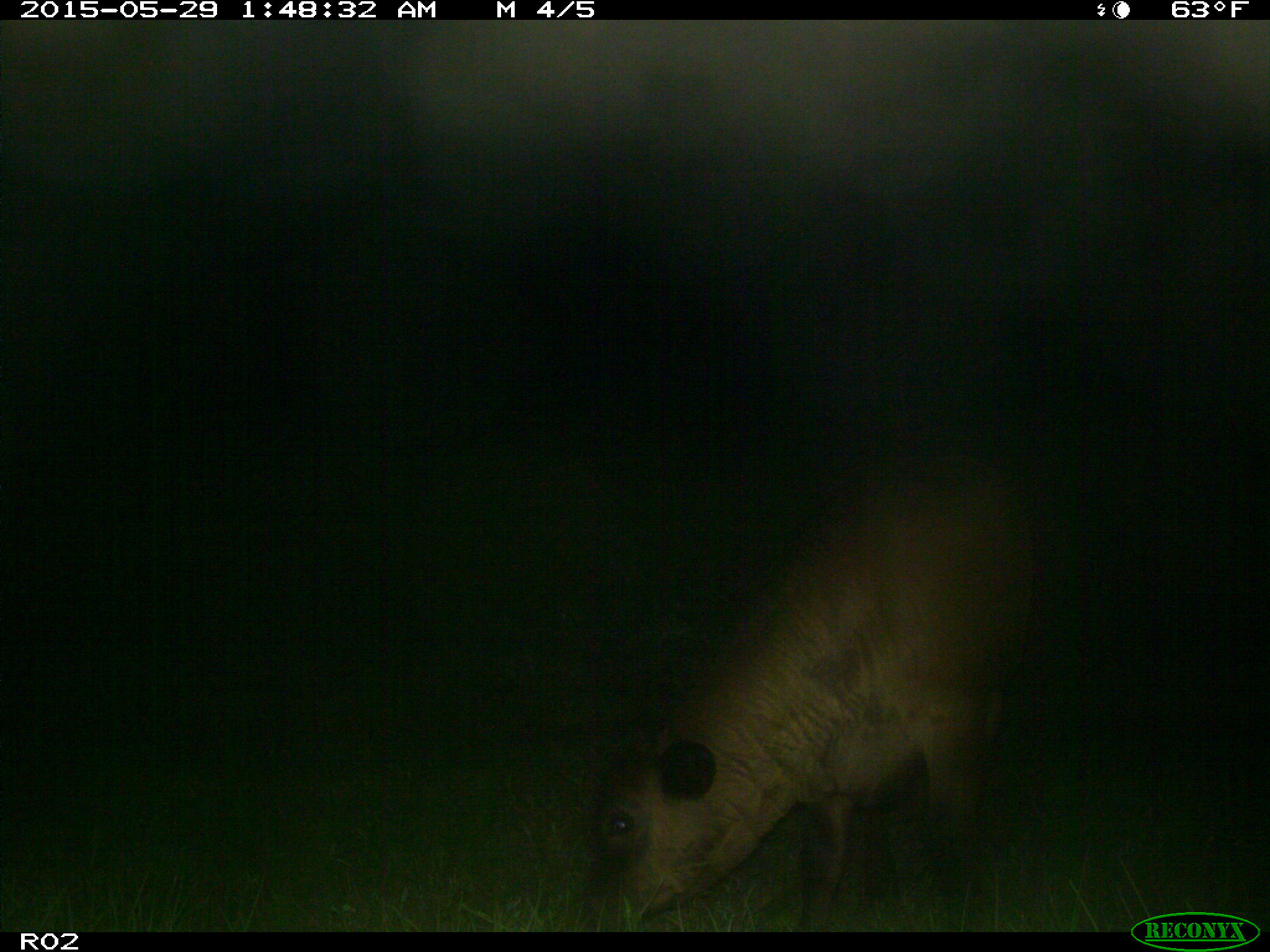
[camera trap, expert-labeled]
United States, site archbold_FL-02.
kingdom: Animalia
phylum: Chordata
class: Mammalia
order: Artiodactyla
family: Bovidae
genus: Bos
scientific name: Bos taurus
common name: domestic cow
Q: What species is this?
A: Bos taurus (domestic cow).